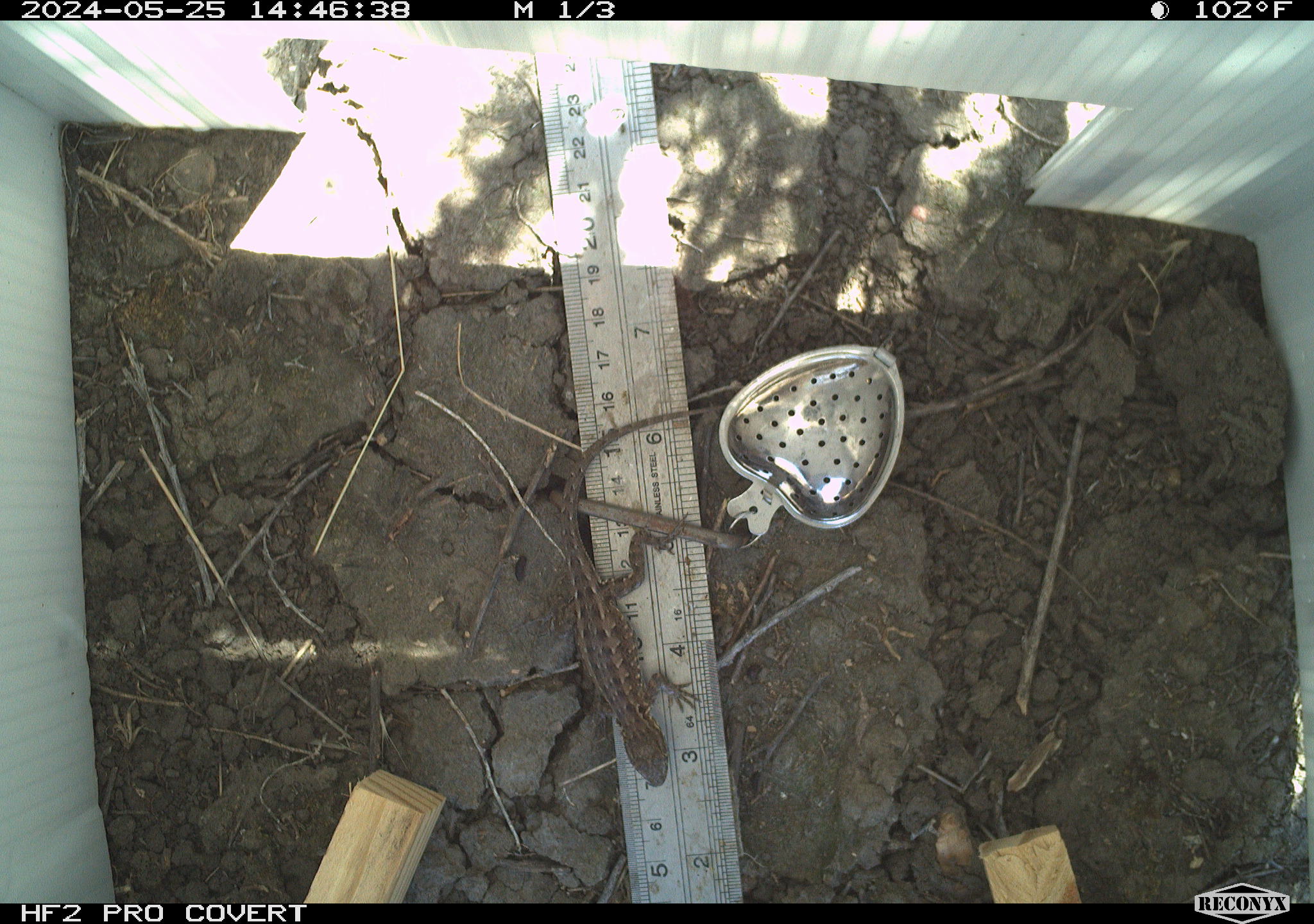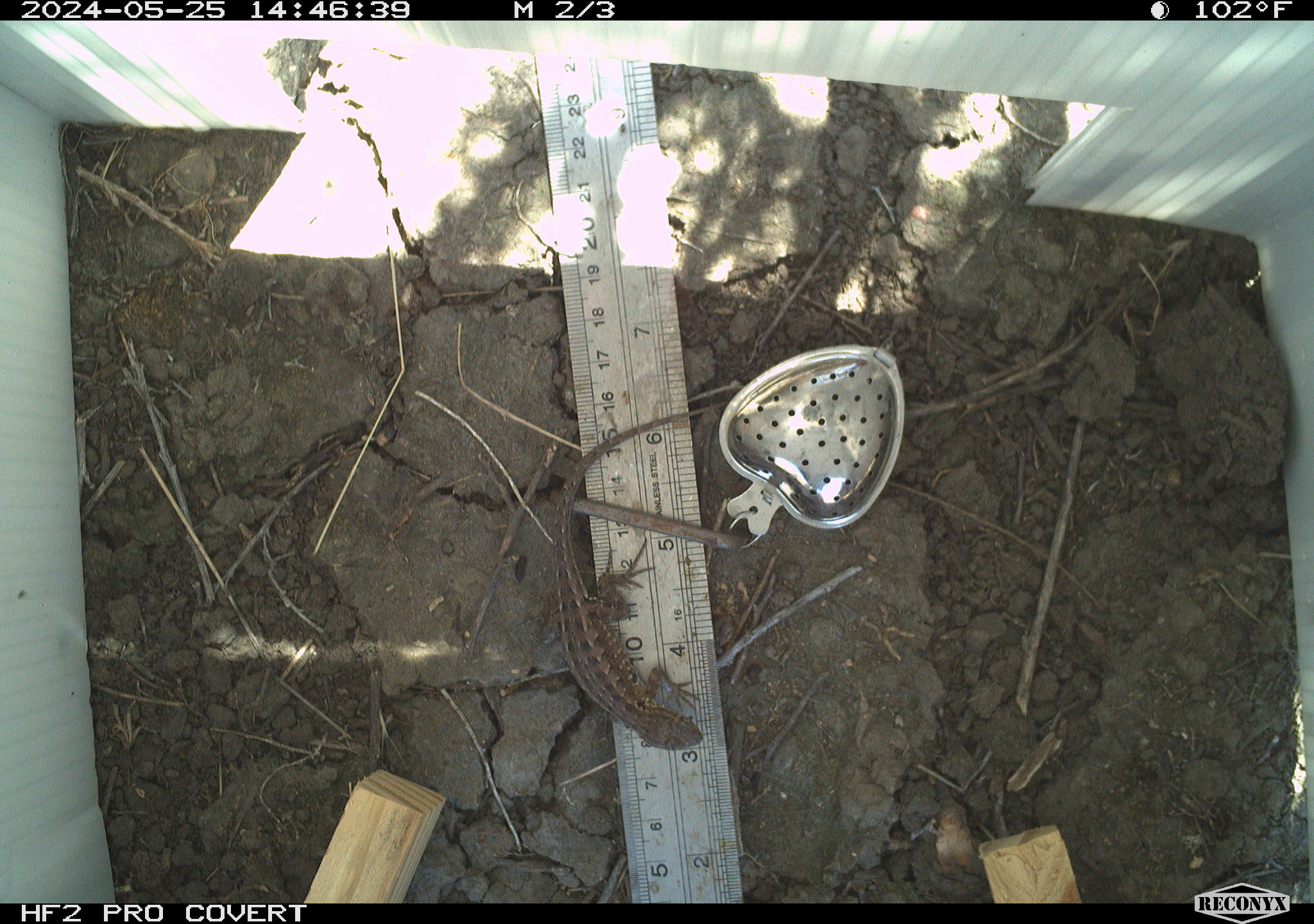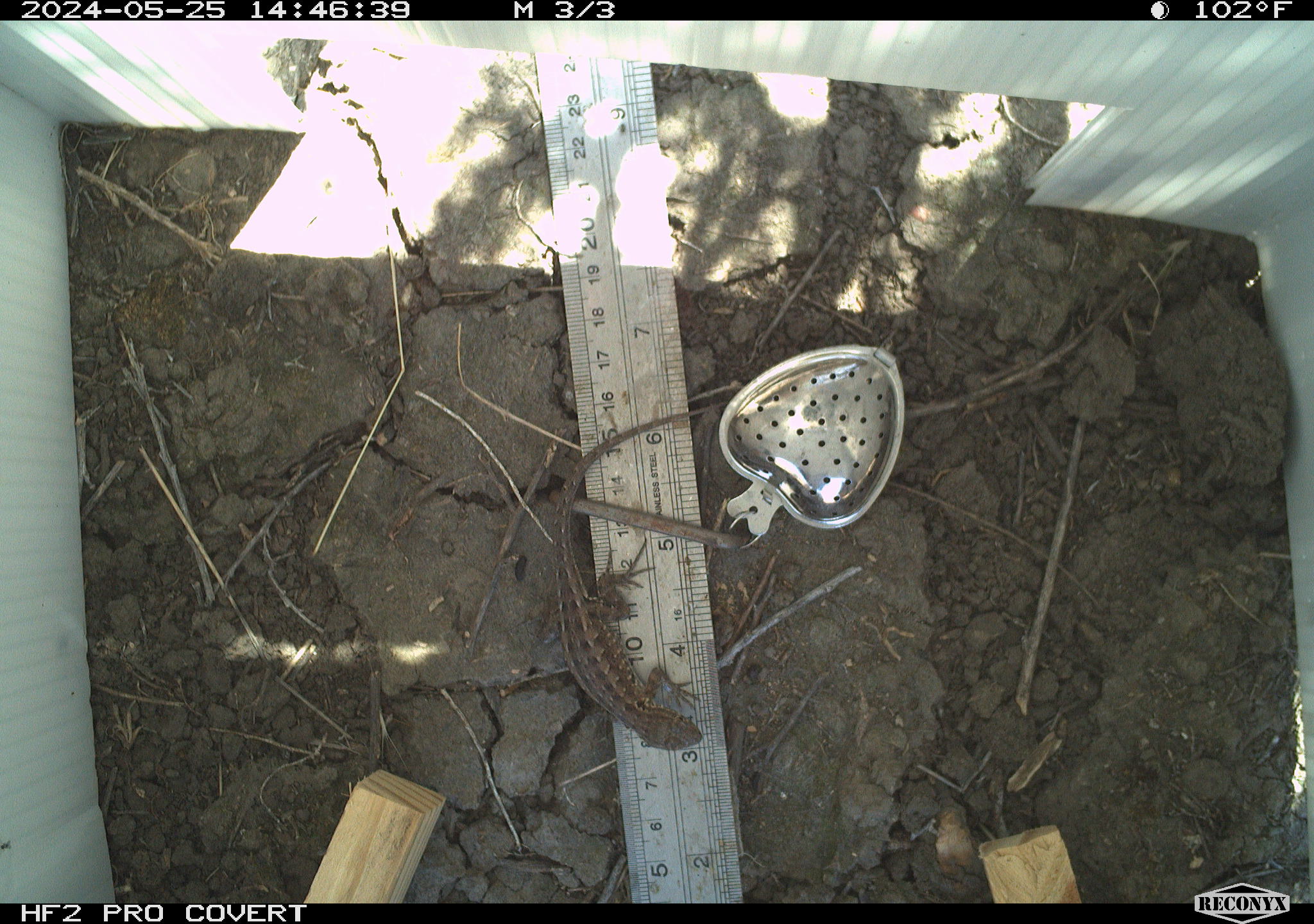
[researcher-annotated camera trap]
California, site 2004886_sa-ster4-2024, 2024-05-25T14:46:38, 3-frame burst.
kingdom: Animalia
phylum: Chordata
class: Reptilia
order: Squamata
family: Phrynosomatidae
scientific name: Phrynosomatidae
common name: phrynosomatid lizards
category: phrynosomatidae family